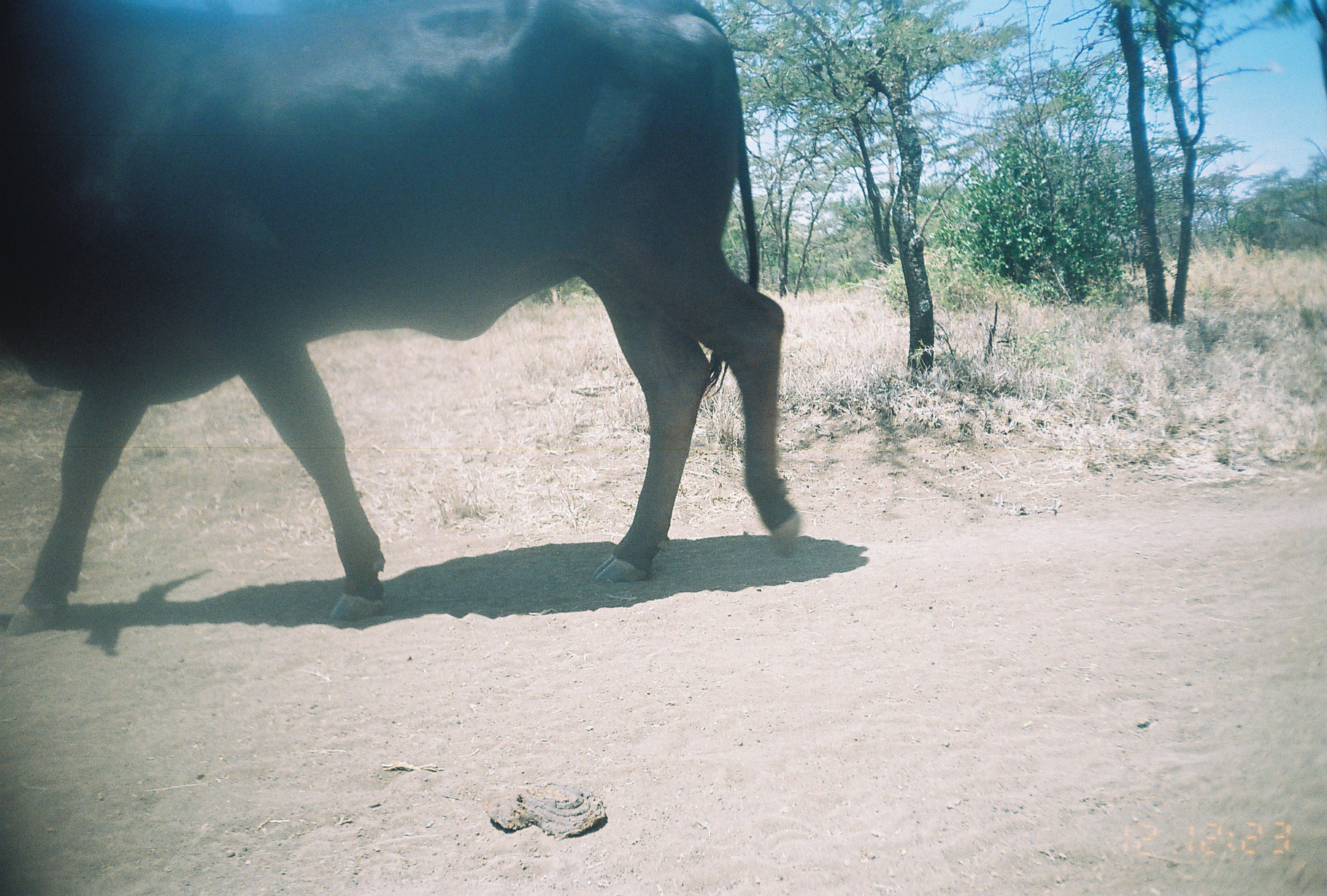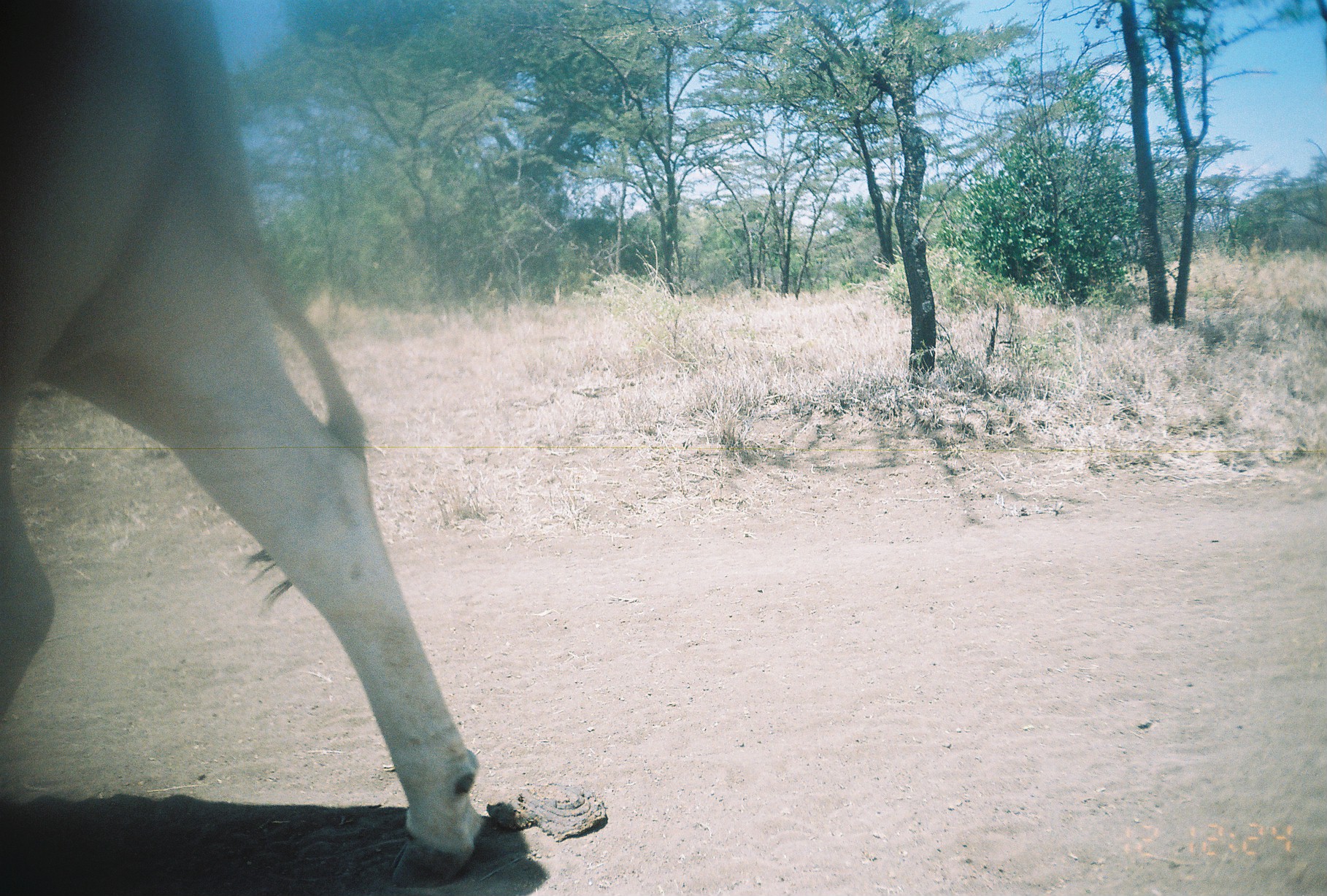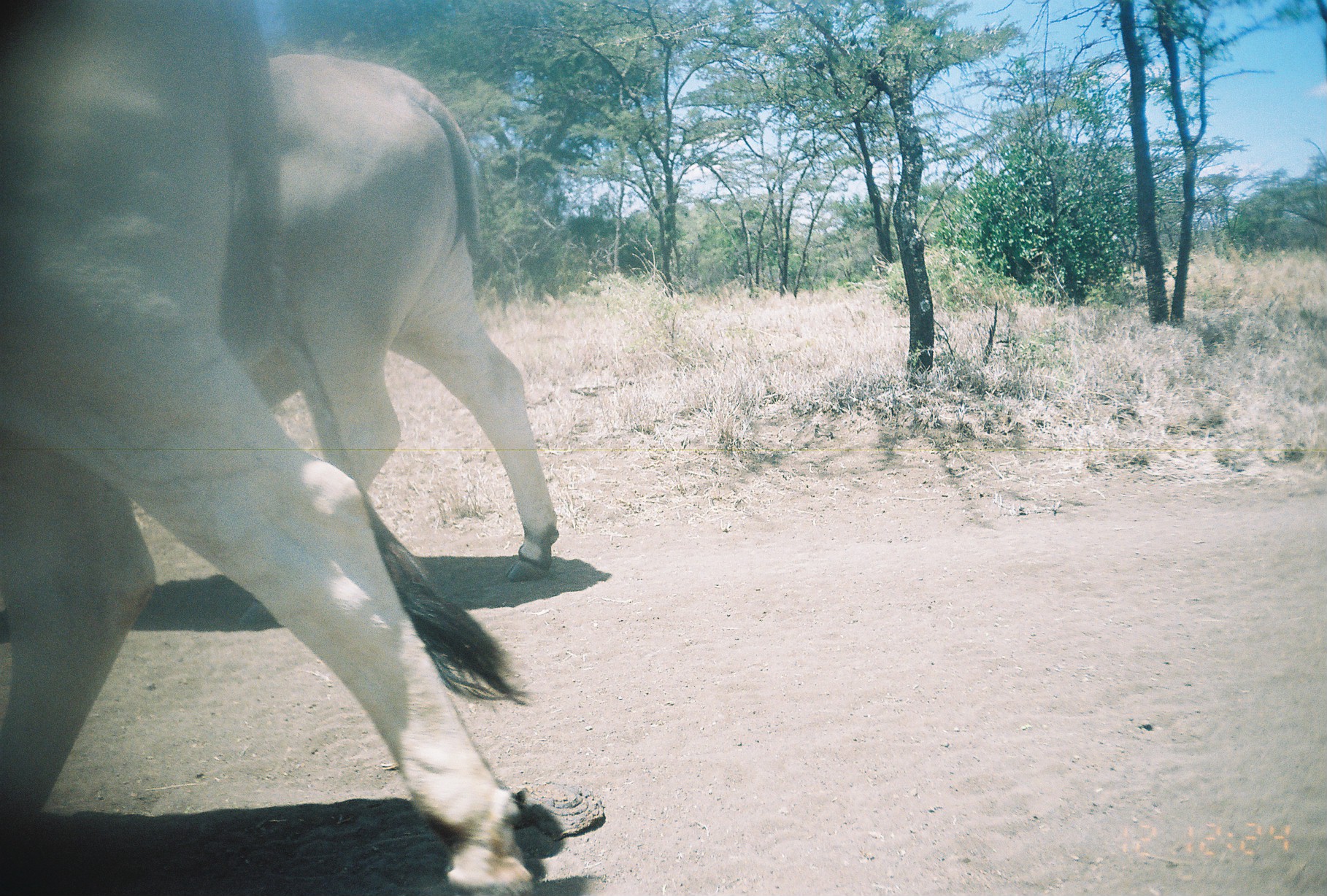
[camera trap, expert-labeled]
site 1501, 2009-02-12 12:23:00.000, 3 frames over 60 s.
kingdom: Animalia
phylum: Chordata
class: Mammalia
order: Artiodactyla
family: Bovidae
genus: Bos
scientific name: Bos taurus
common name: domestic cattle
Bos taurus (domestic cattle), count 1.